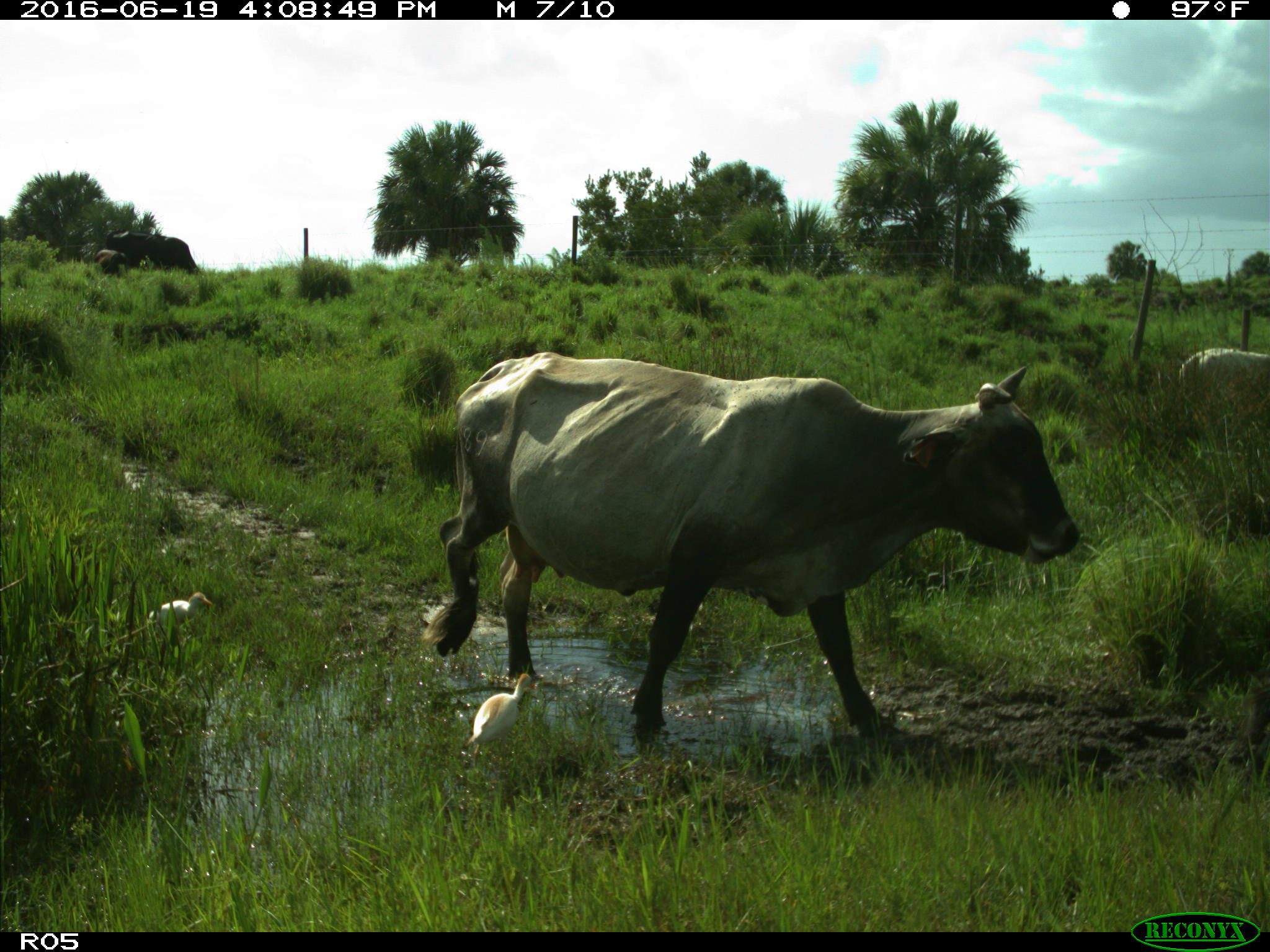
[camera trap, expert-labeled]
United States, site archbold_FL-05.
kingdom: Animalia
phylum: Chordata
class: Mammalia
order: Artiodactyla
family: Bovidae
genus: Bos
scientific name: Bos taurus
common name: domestic cow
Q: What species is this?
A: Bos taurus (domestic cow).